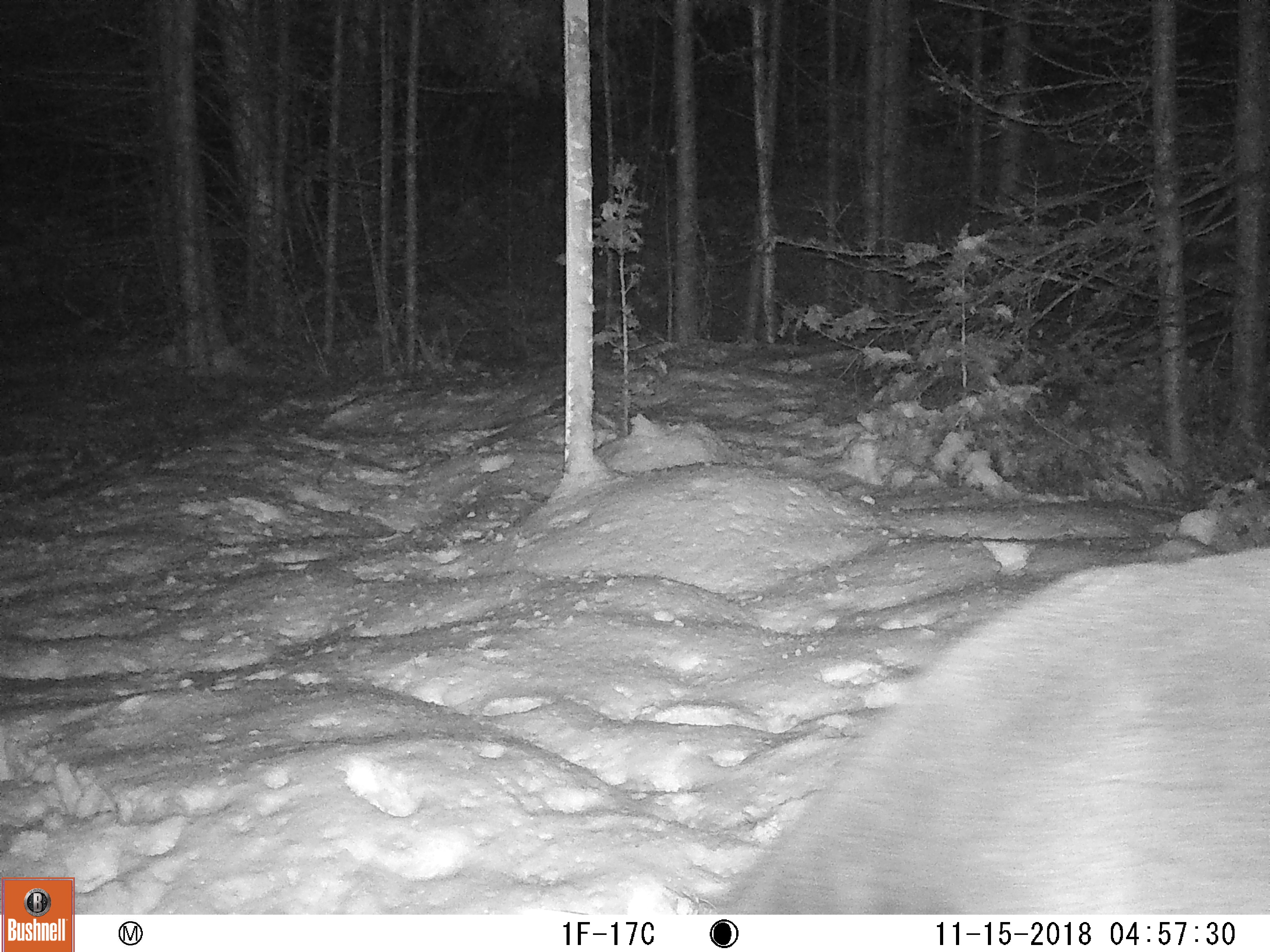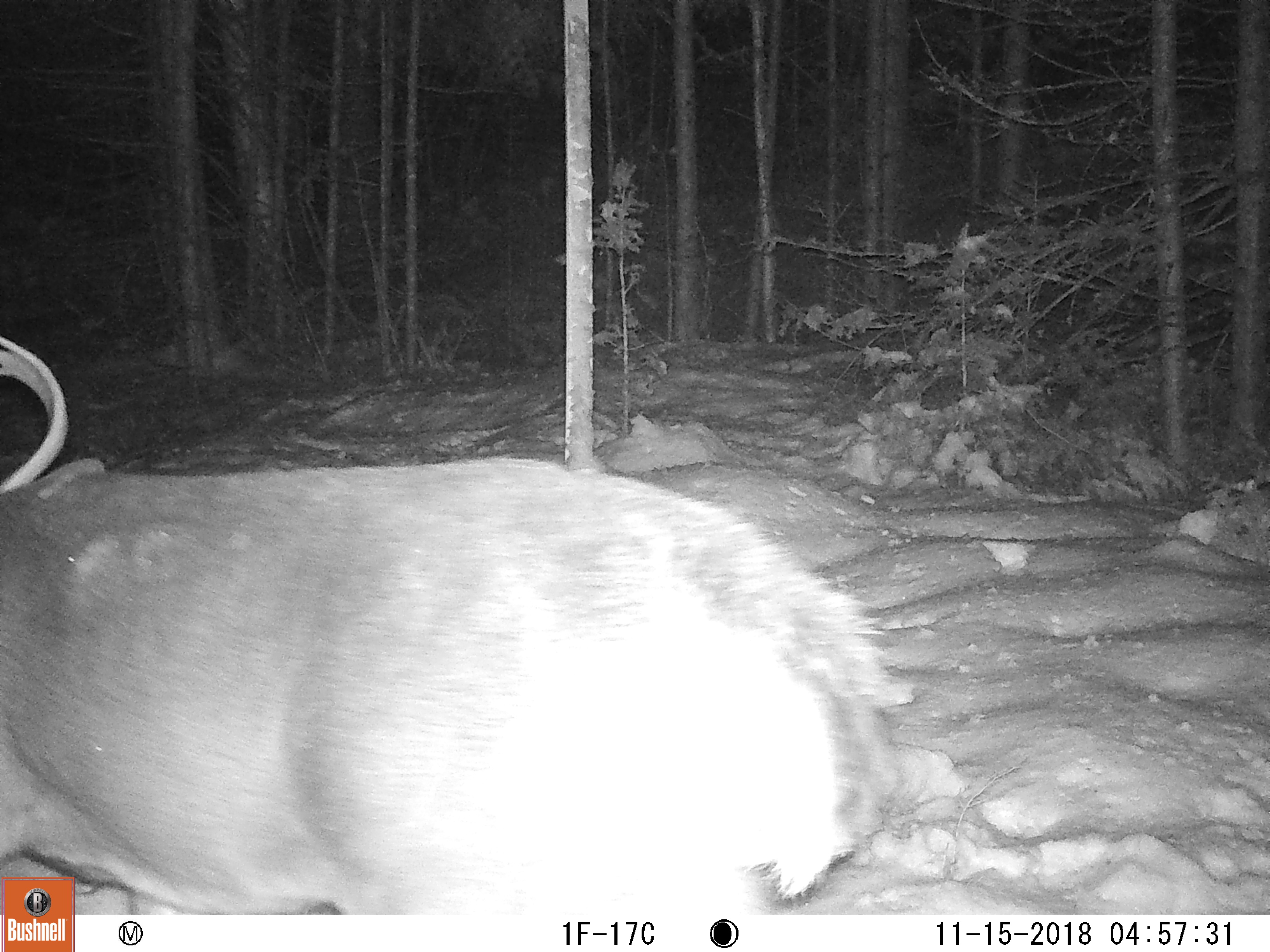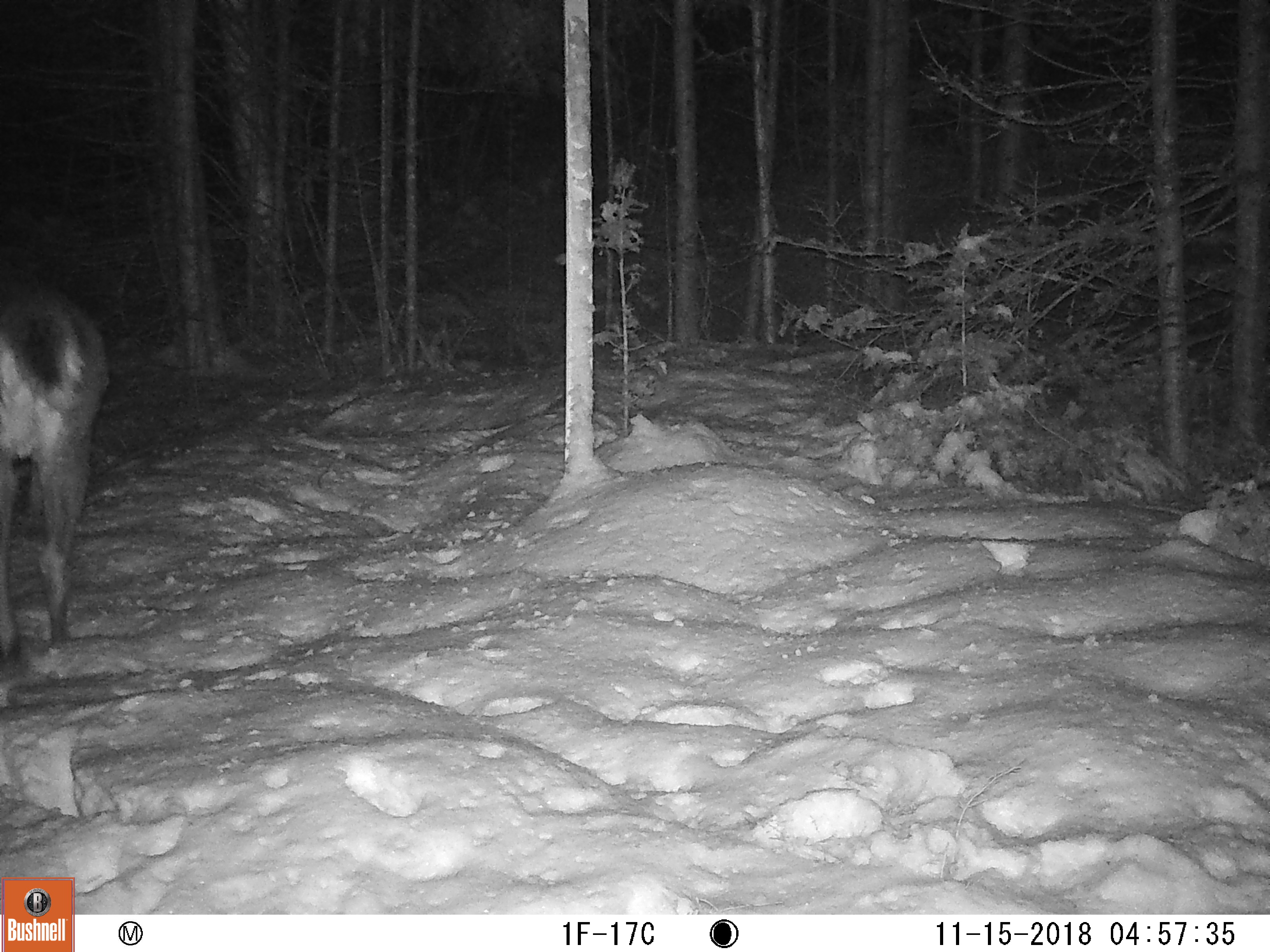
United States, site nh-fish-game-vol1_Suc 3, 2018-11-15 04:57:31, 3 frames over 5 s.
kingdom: Animalia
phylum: Chordata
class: Mammalia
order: Artiodactyla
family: Cervidae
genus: Odocoileus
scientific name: Odocoileus virginianus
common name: white-tailed deer